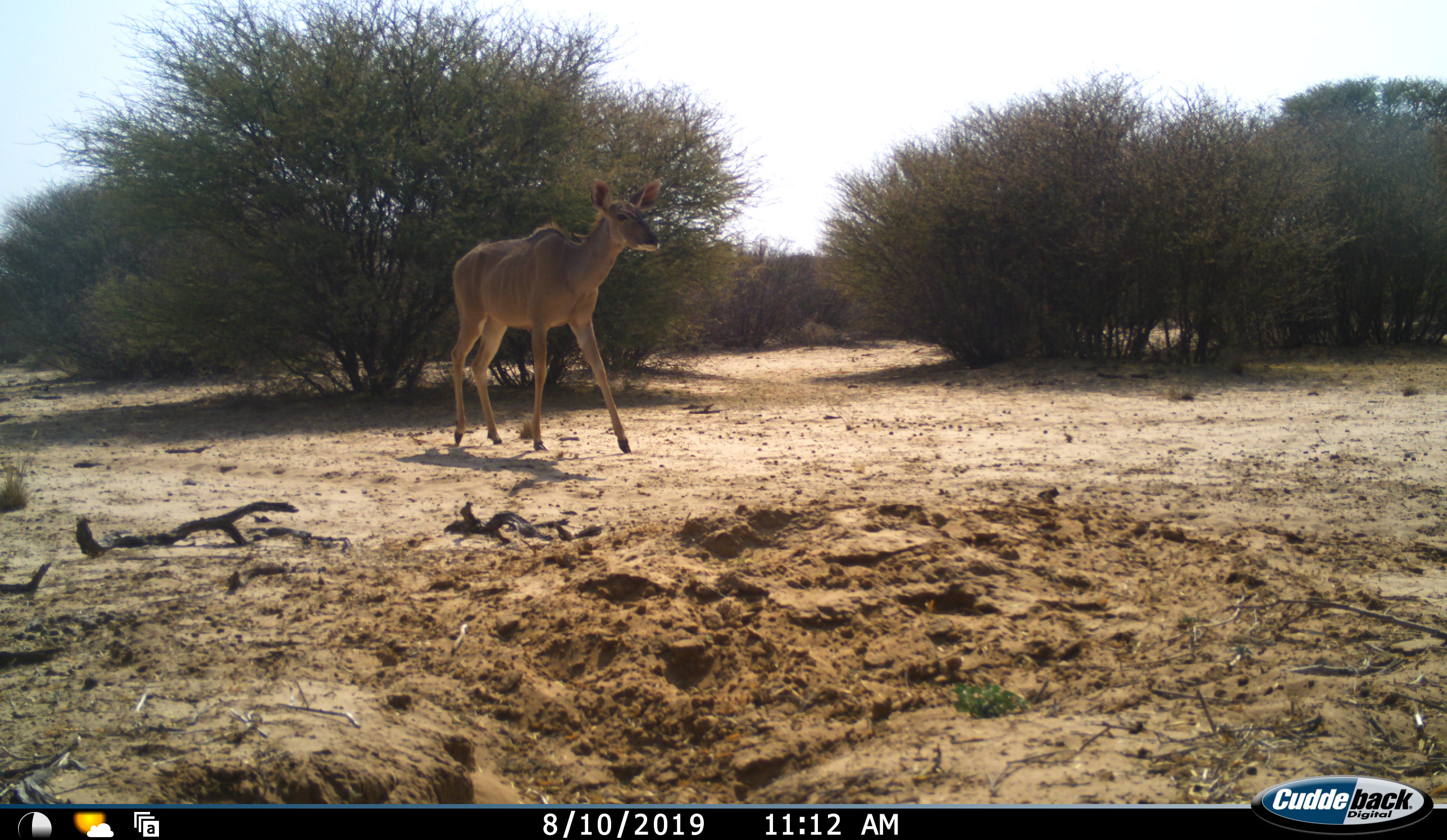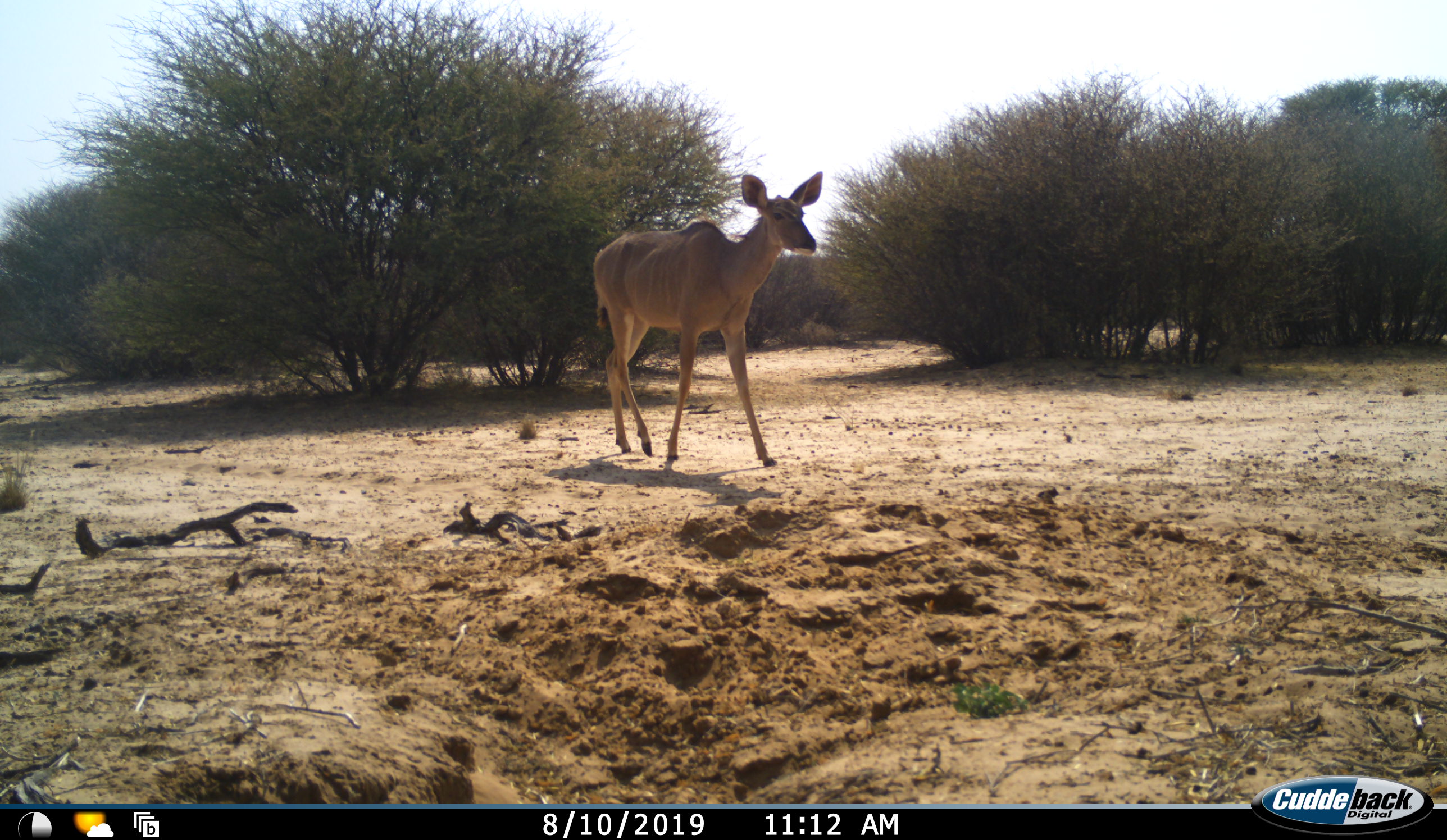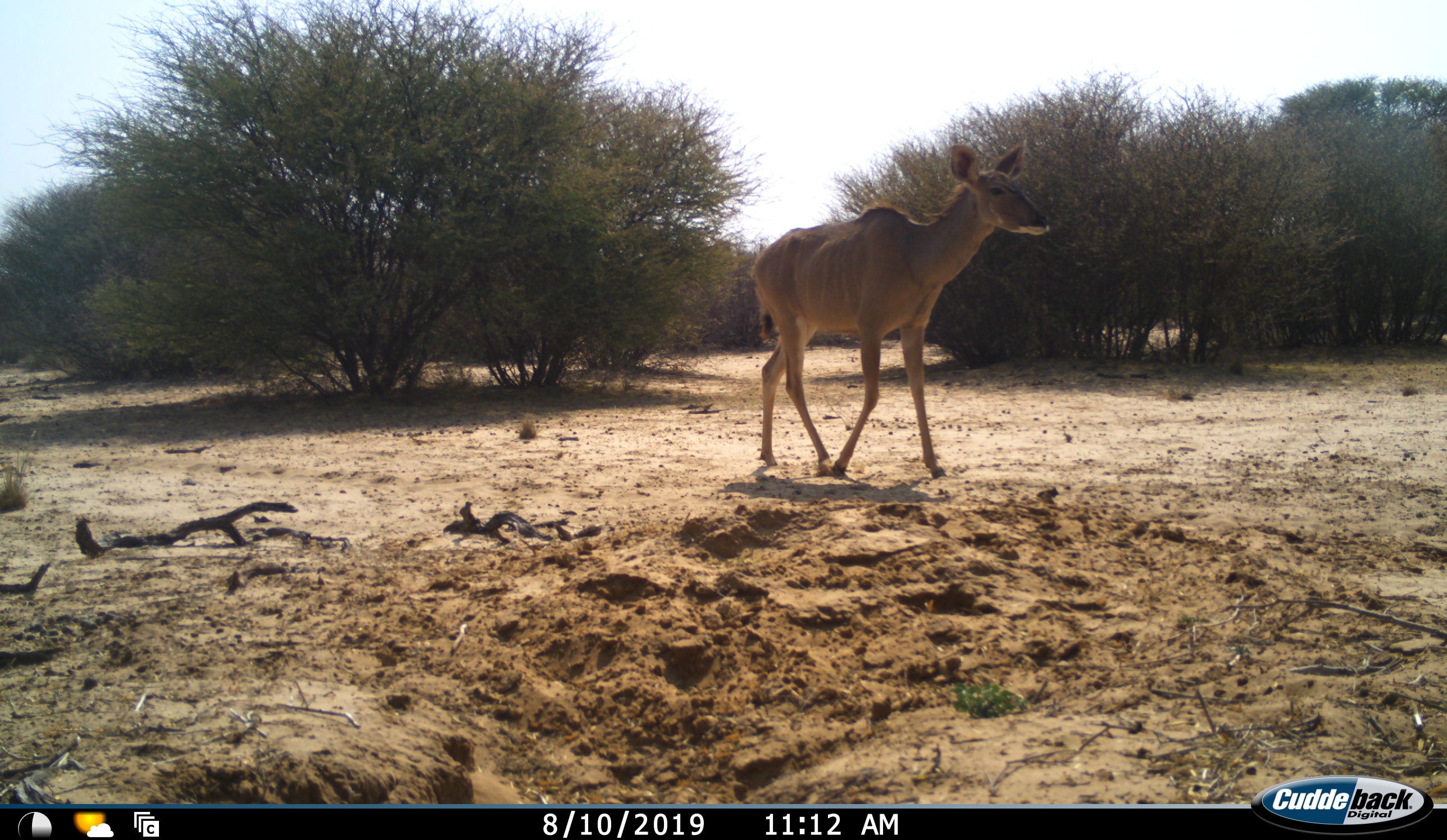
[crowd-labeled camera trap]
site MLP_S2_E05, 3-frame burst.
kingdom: Animalia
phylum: Chordata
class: Mammalia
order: Artiodactyla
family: Bovidae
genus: Tragelaphus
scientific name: Tragelaphus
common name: kudu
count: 1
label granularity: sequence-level